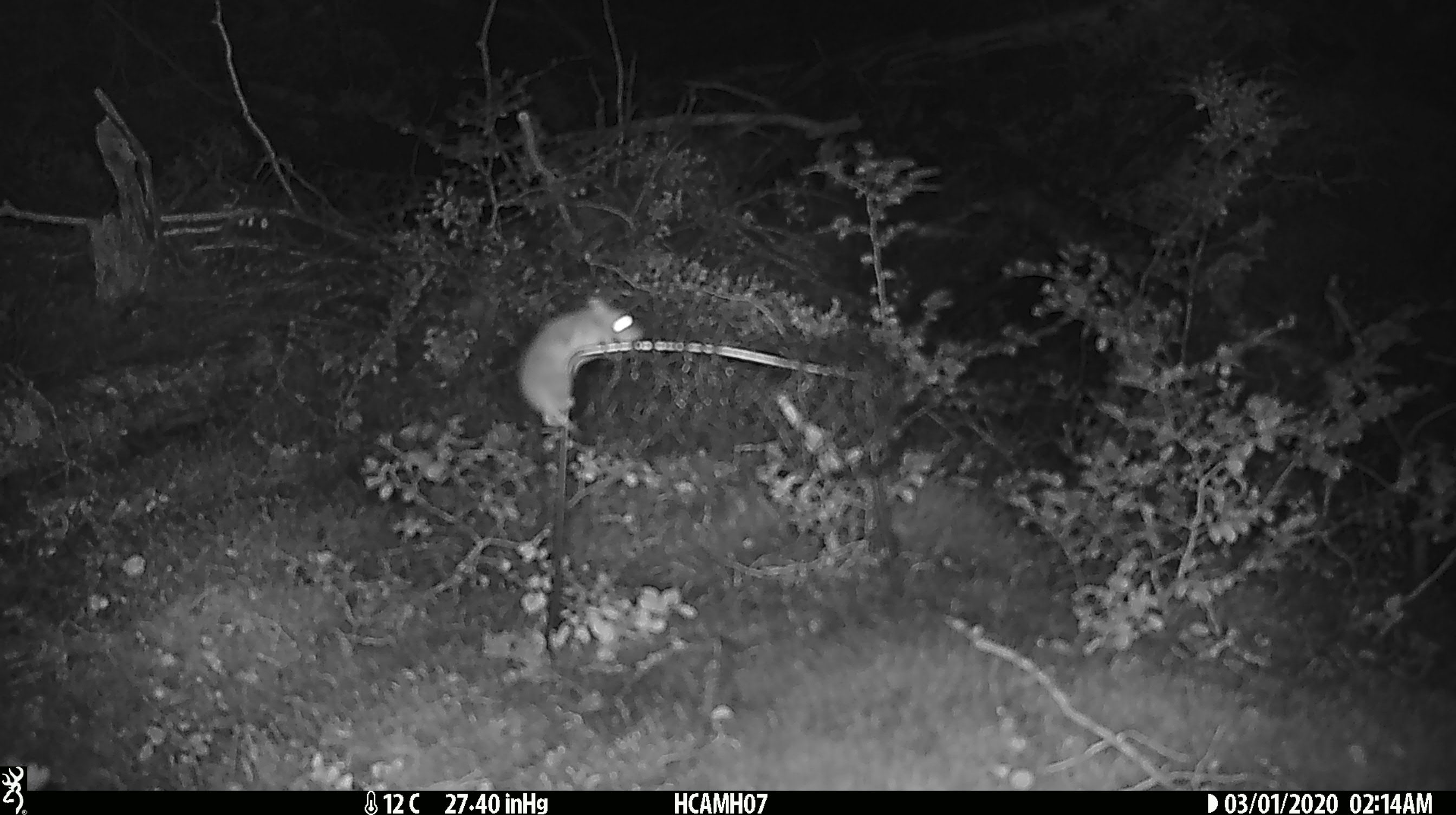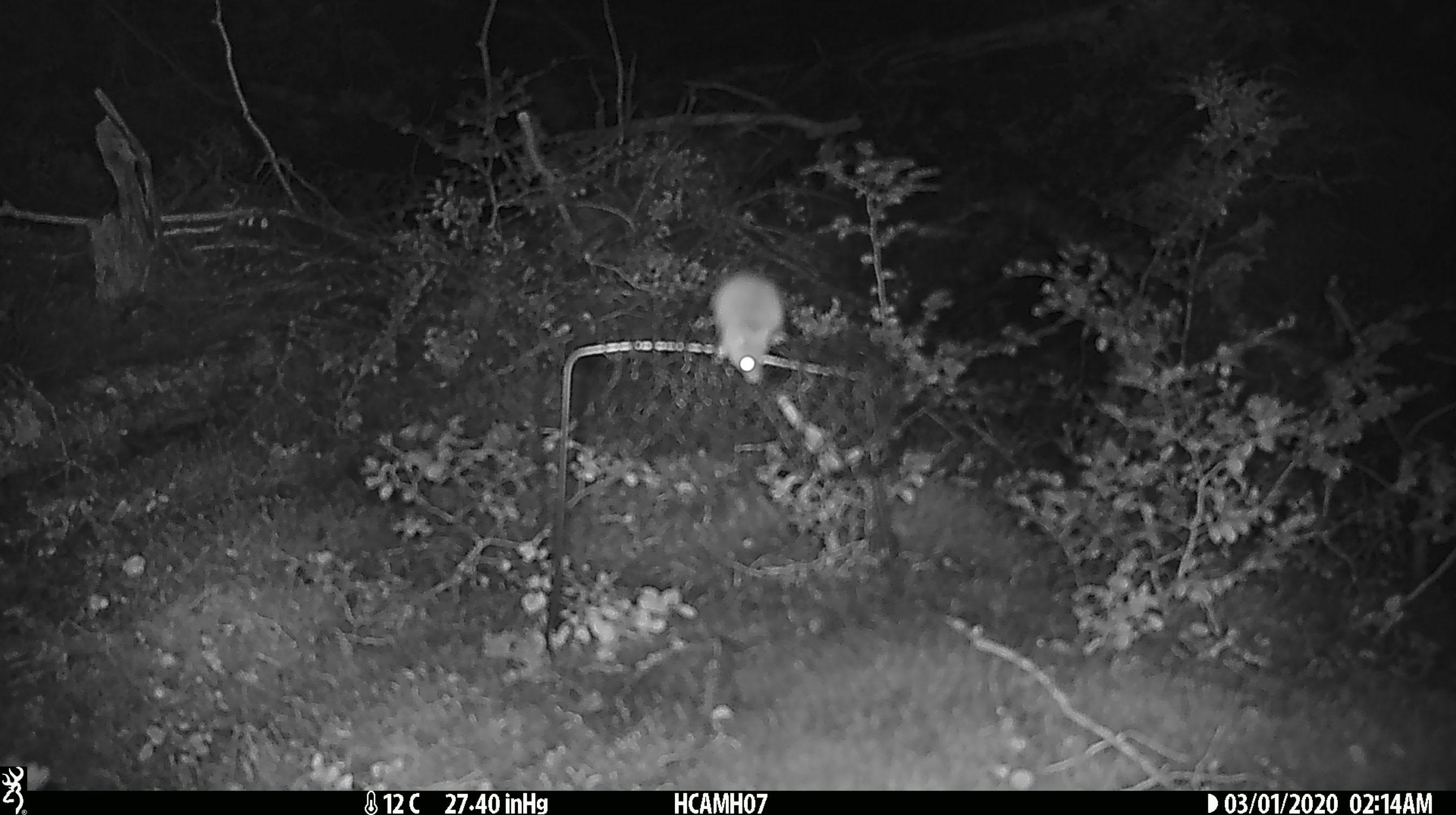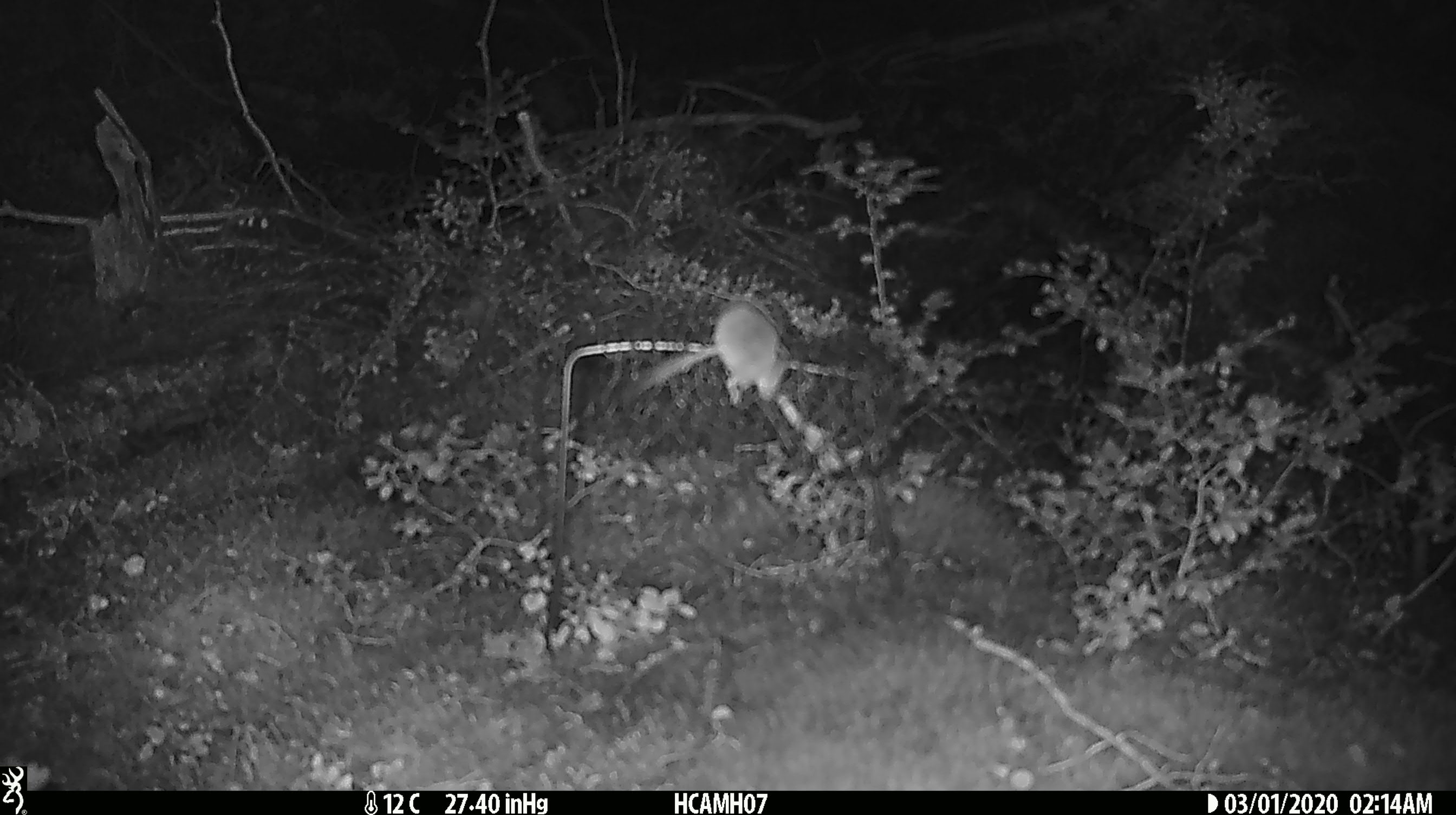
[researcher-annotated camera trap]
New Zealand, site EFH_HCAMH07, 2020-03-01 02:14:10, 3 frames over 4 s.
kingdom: Animalia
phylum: Chordata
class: Mammalia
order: Rodentia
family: Muridae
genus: Mus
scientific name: Mus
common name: mouse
Mouse (Mus).